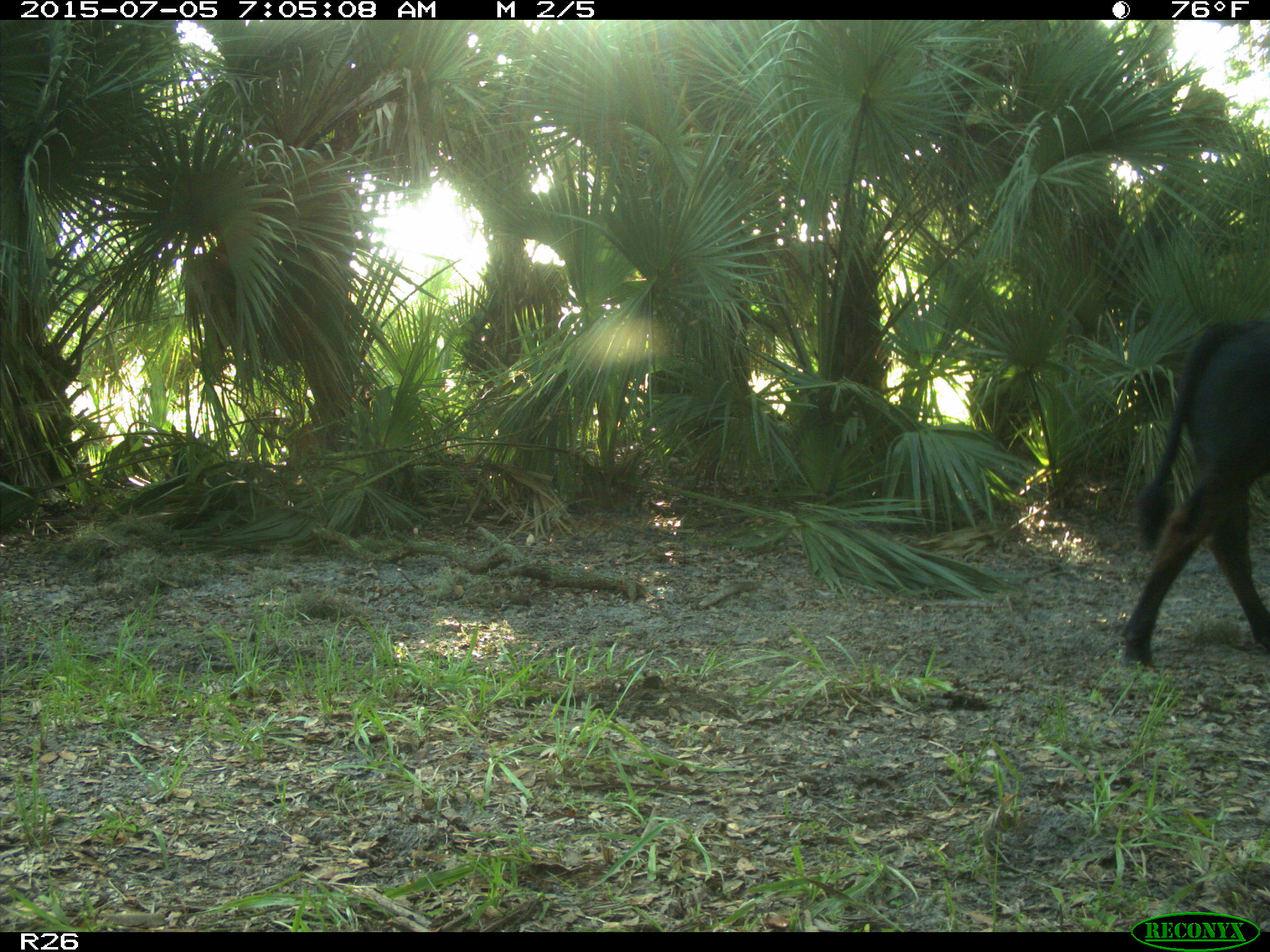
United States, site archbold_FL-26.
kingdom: Animalia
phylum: Chordata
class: Mammalia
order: Artiodactyla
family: Bovidae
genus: Bos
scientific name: Bos taurus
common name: domestic cow